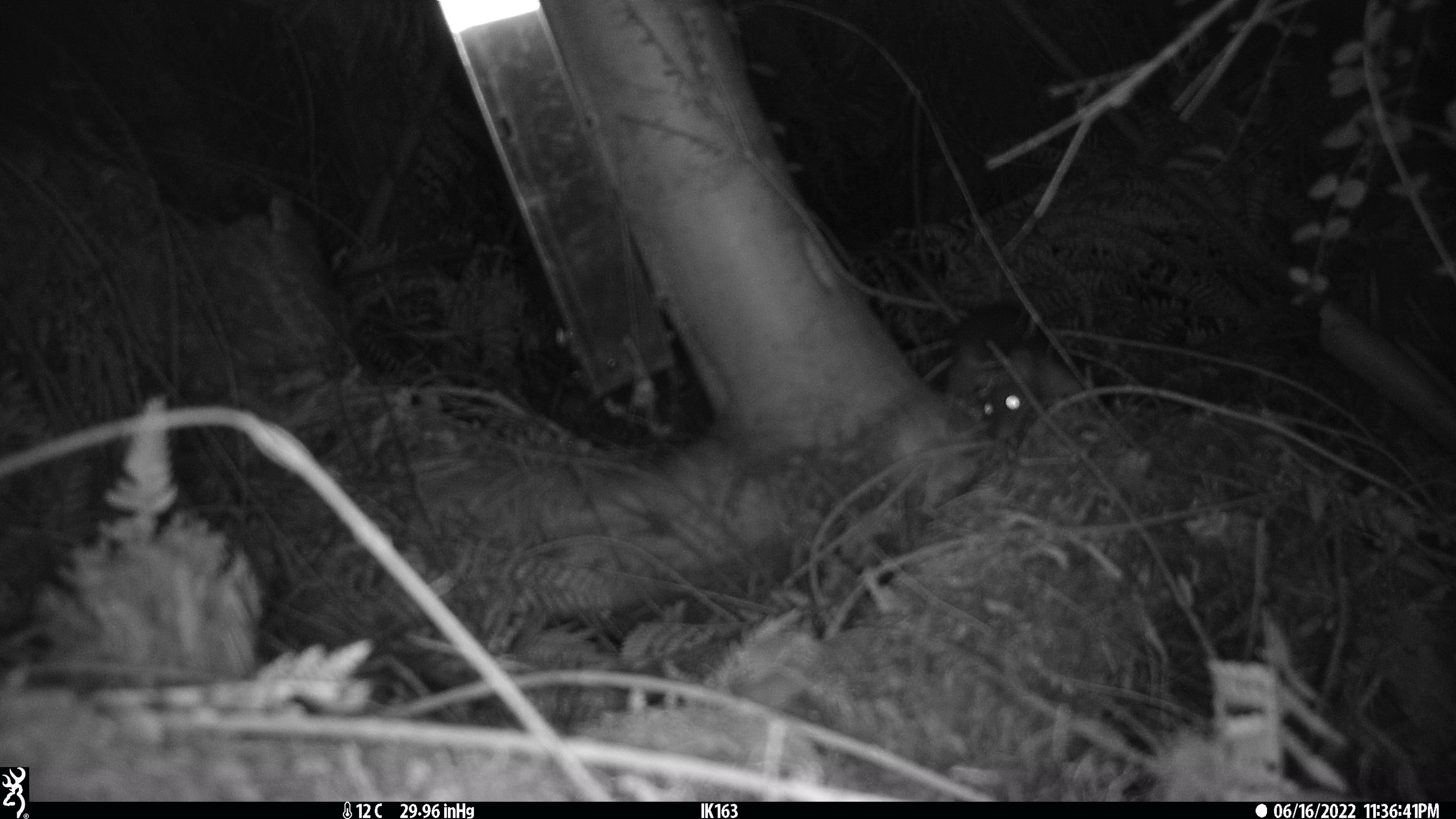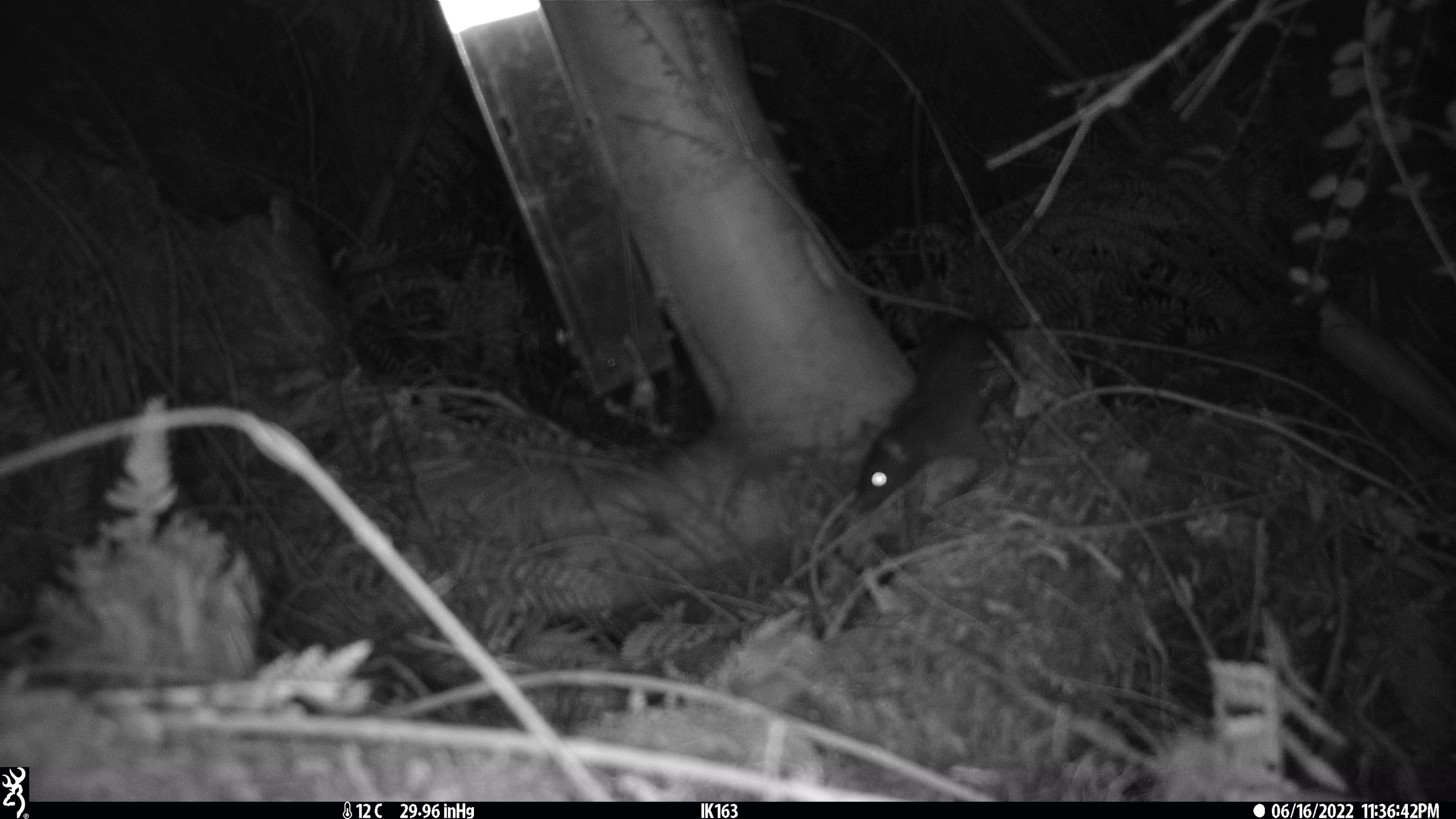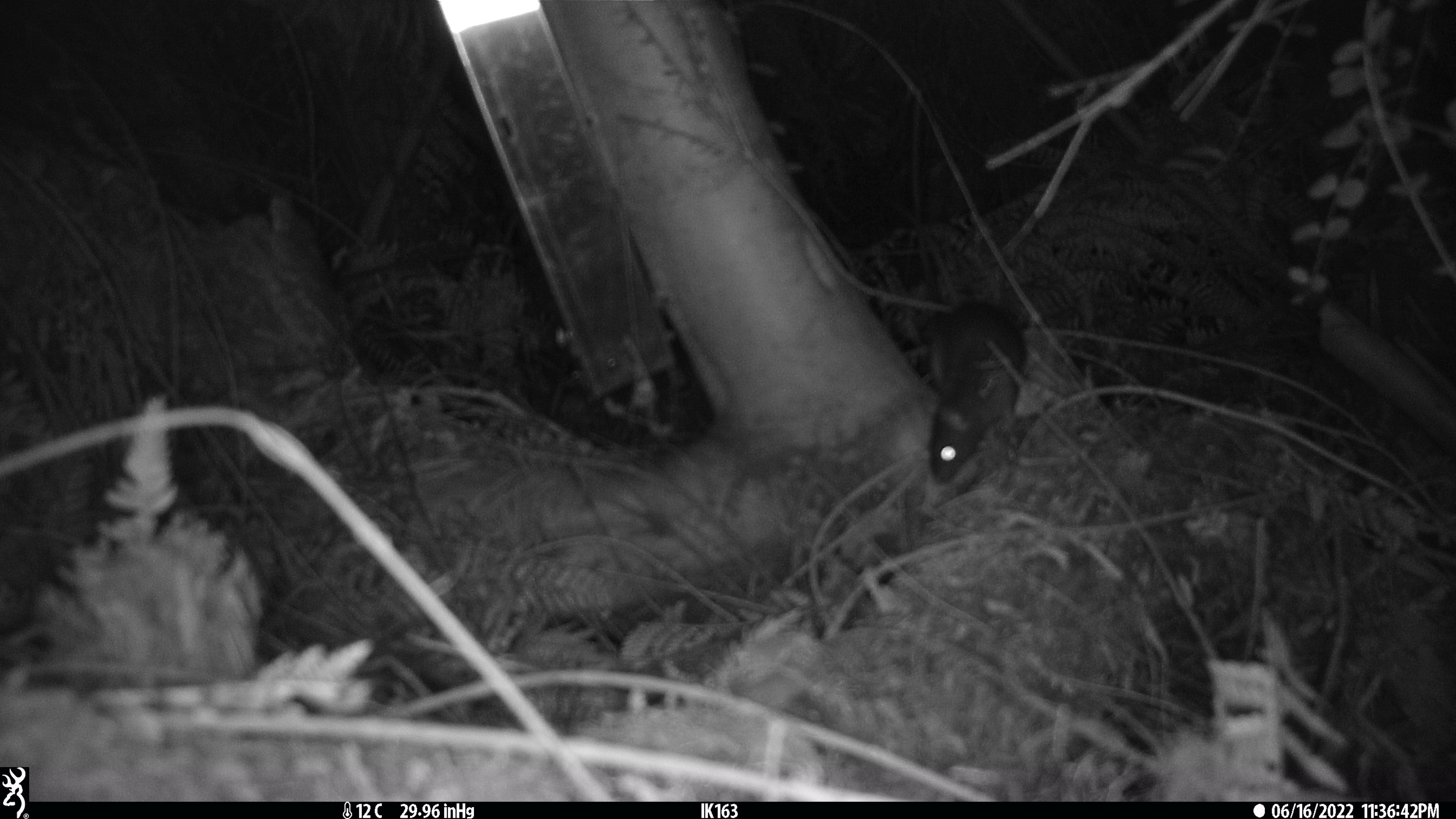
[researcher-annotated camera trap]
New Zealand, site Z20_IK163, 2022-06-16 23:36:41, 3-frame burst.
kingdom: Animalia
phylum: Chordata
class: Mammalia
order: Rodentia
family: Muridae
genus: Rattus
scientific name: Rattus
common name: rat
Rat (Rattus).